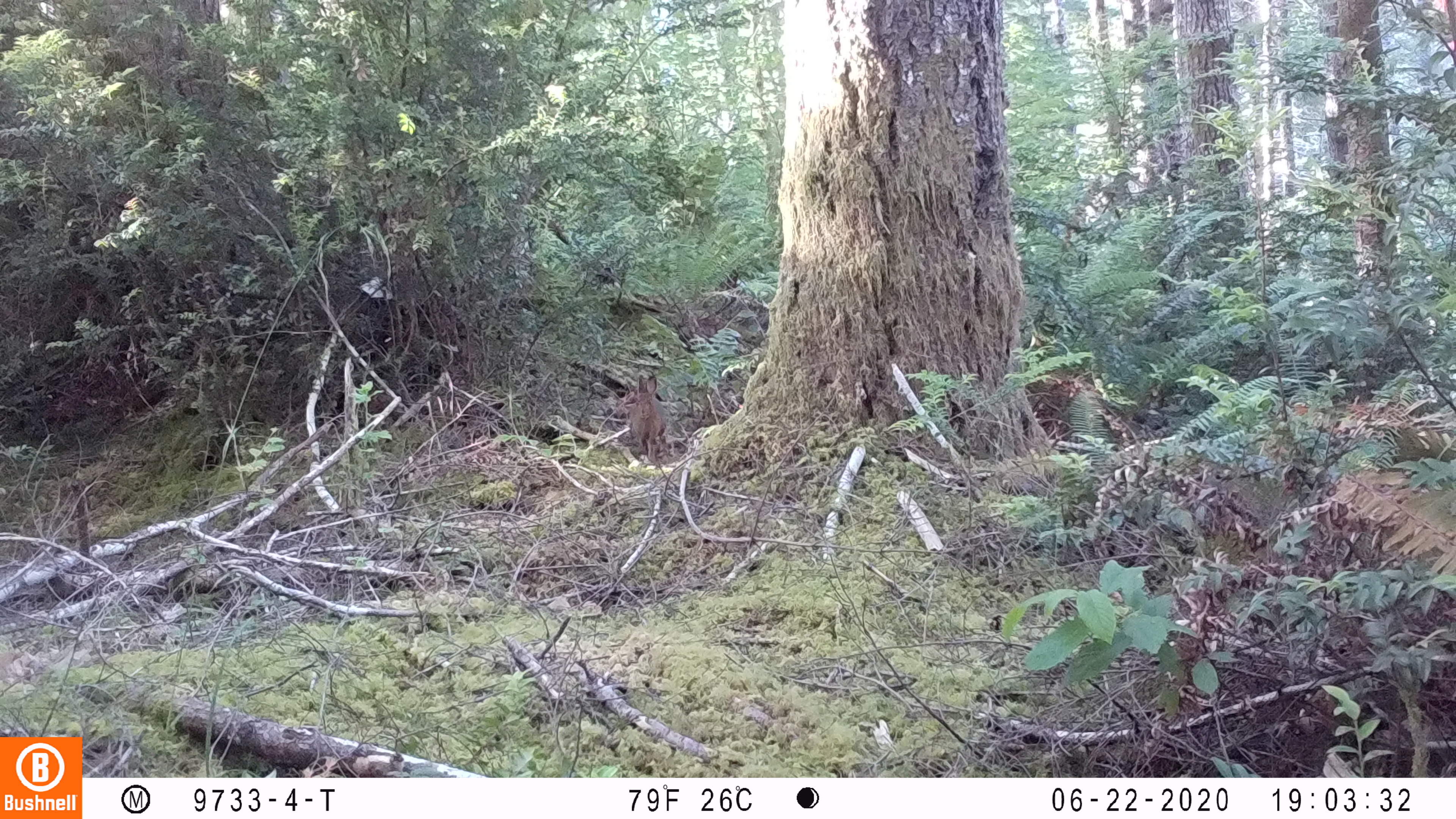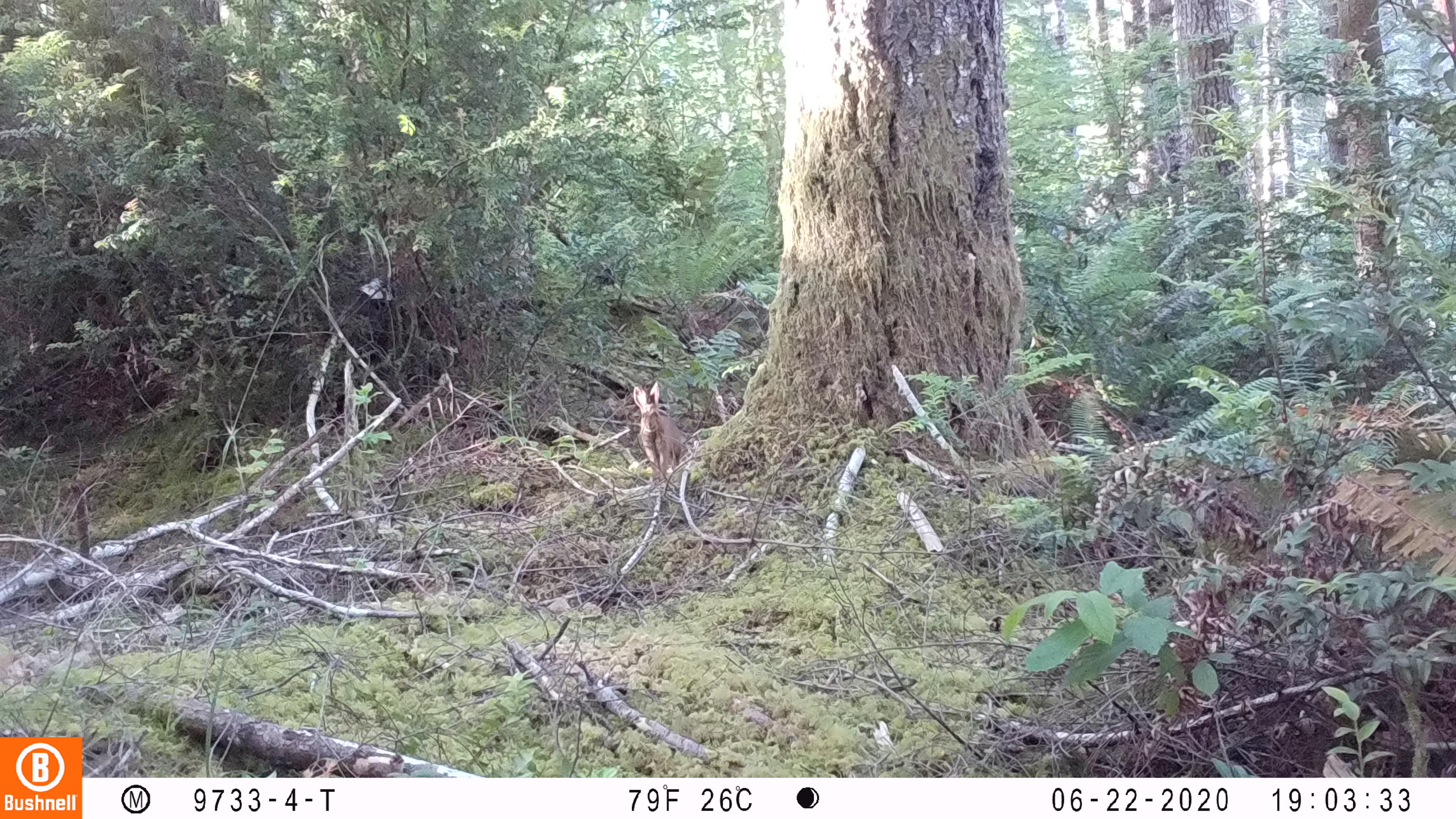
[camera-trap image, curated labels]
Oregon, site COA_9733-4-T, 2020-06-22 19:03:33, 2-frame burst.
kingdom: Animalia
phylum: Chordata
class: Mammalia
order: Lagomorpha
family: Leporidae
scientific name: Leporidae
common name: hares and rabbits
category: leporidae family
Leporidae family (hares and rabbits) (Leporidae).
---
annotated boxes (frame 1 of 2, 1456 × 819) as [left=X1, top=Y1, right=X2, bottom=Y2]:
leporidae family: [left=628, top=372, right=667, bottom=441]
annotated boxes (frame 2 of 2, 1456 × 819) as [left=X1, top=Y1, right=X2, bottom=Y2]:
leporidae family: [left=632, top=381, right=683, bottom=484]